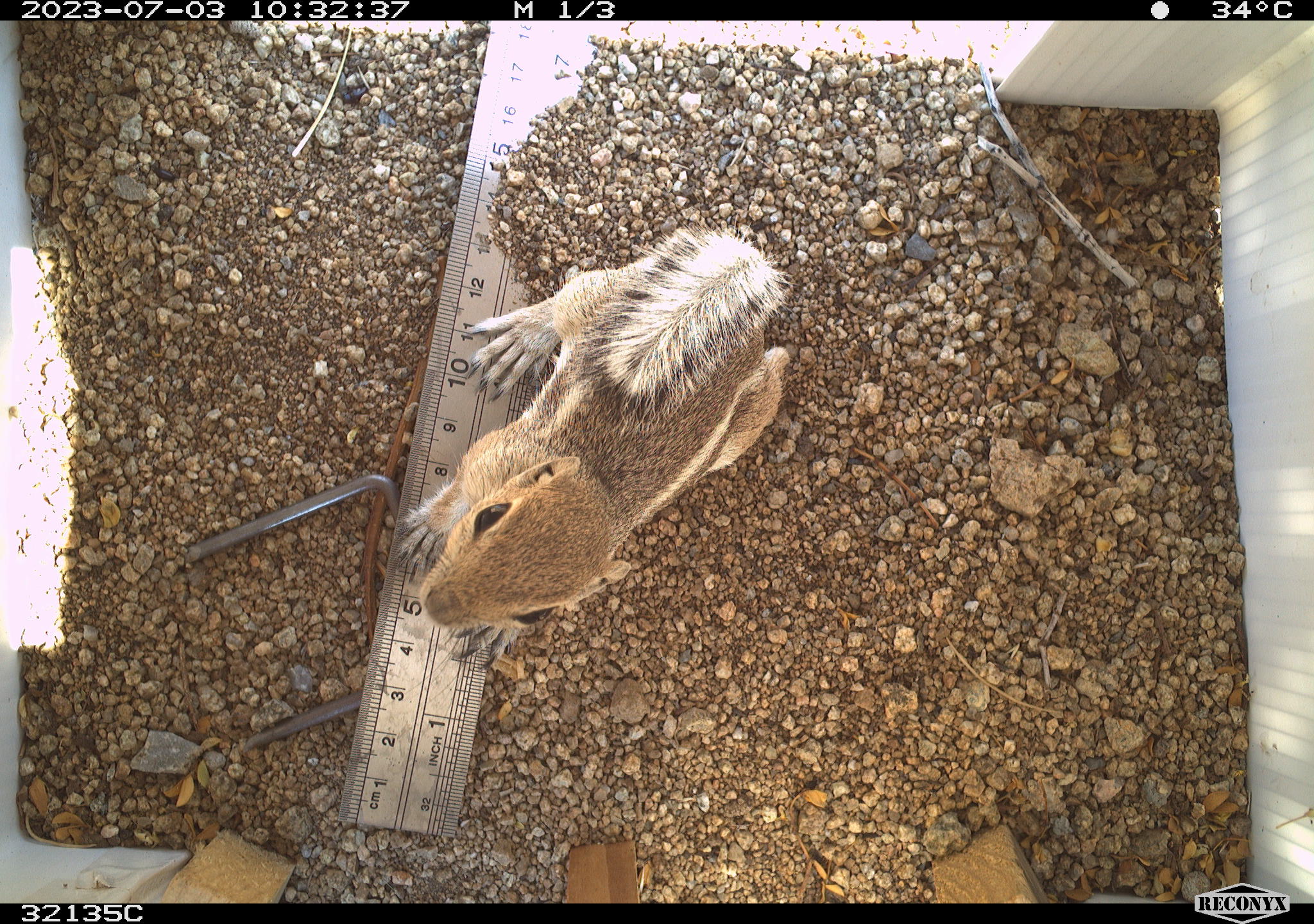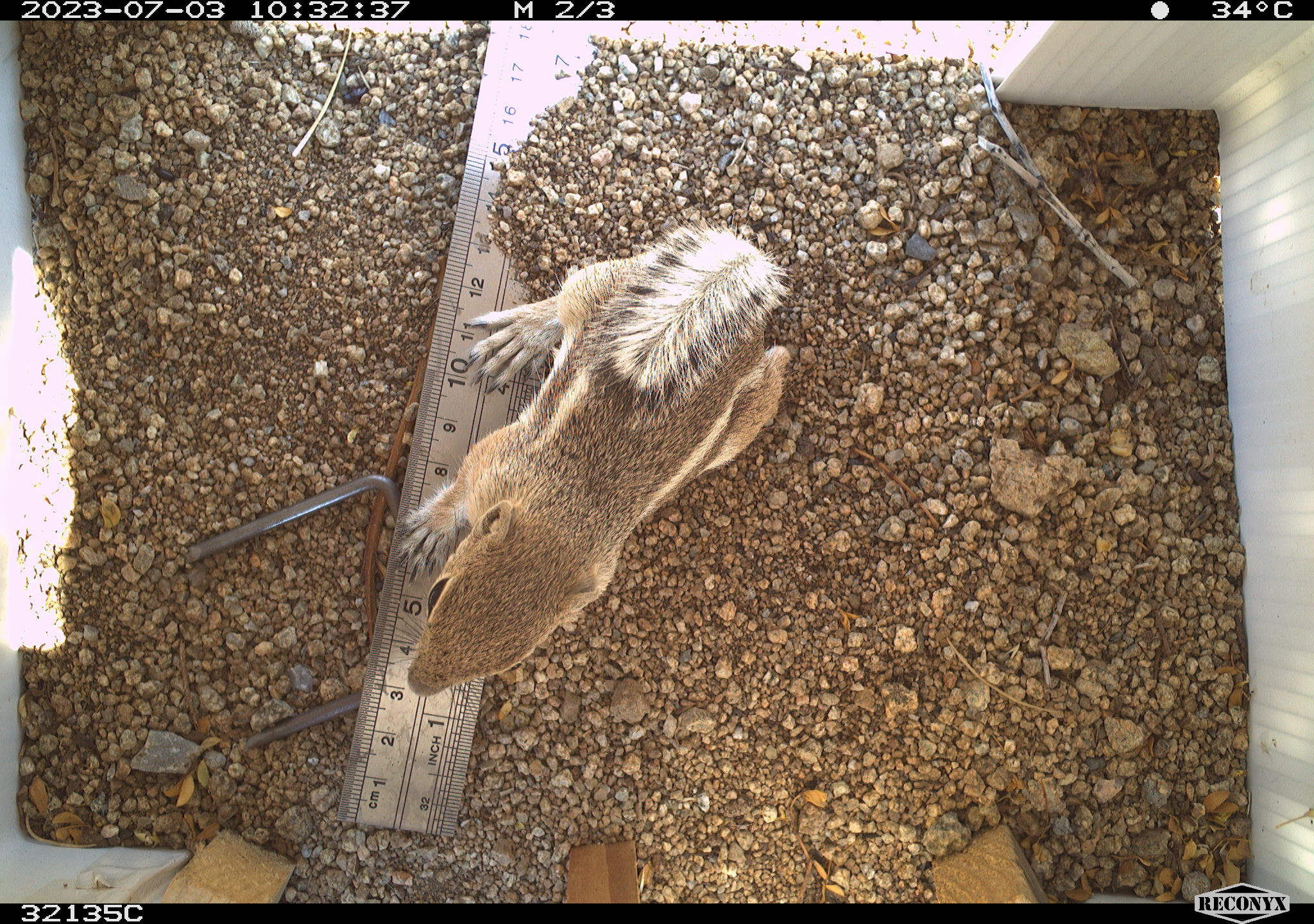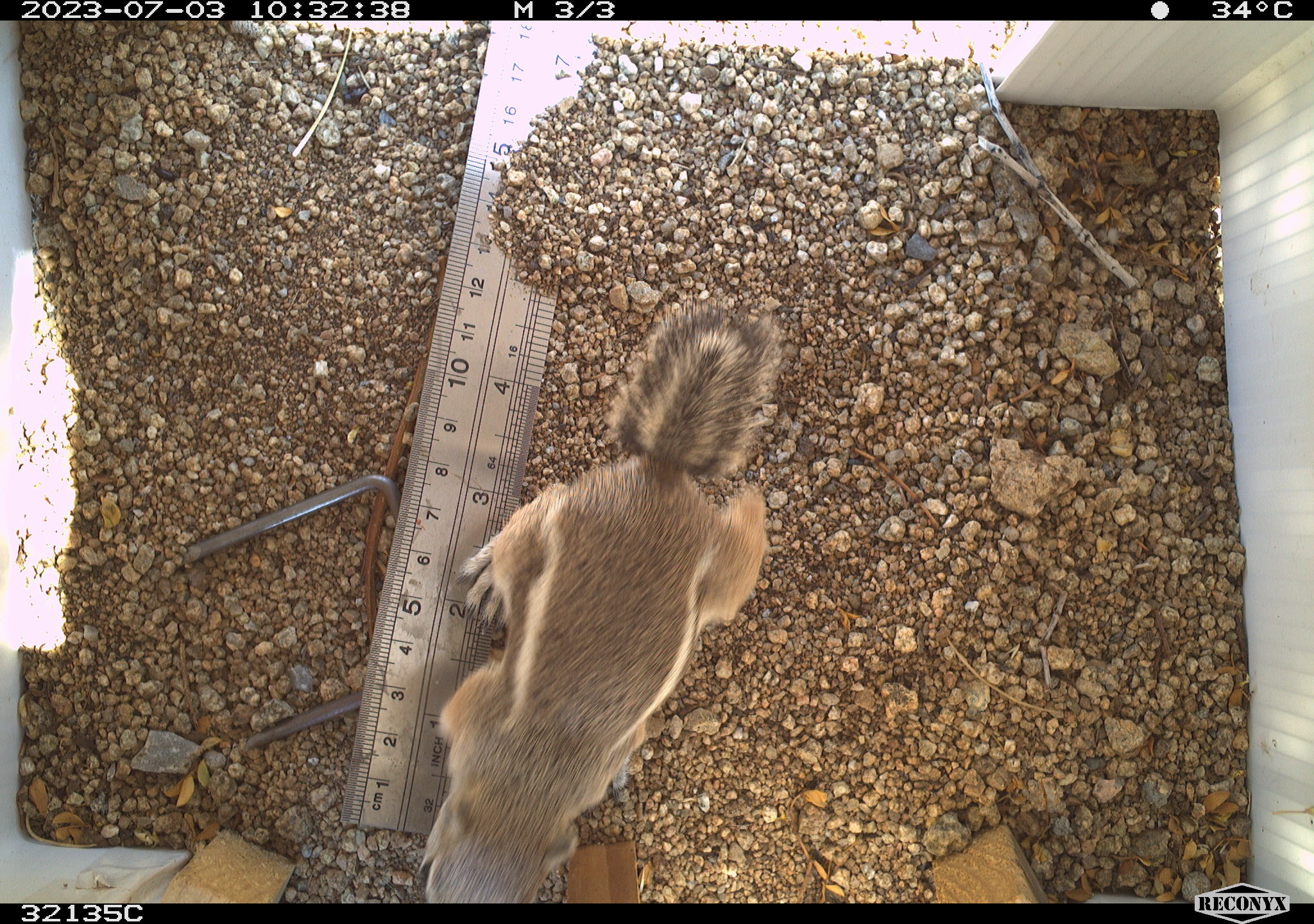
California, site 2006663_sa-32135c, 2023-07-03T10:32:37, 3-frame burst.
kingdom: Animalia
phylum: Chordata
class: Mammalia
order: Rodentia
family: Sciuridae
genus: Ammospermophilus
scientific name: Ammospermophilus leucurus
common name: white-tailed antelope squirrel